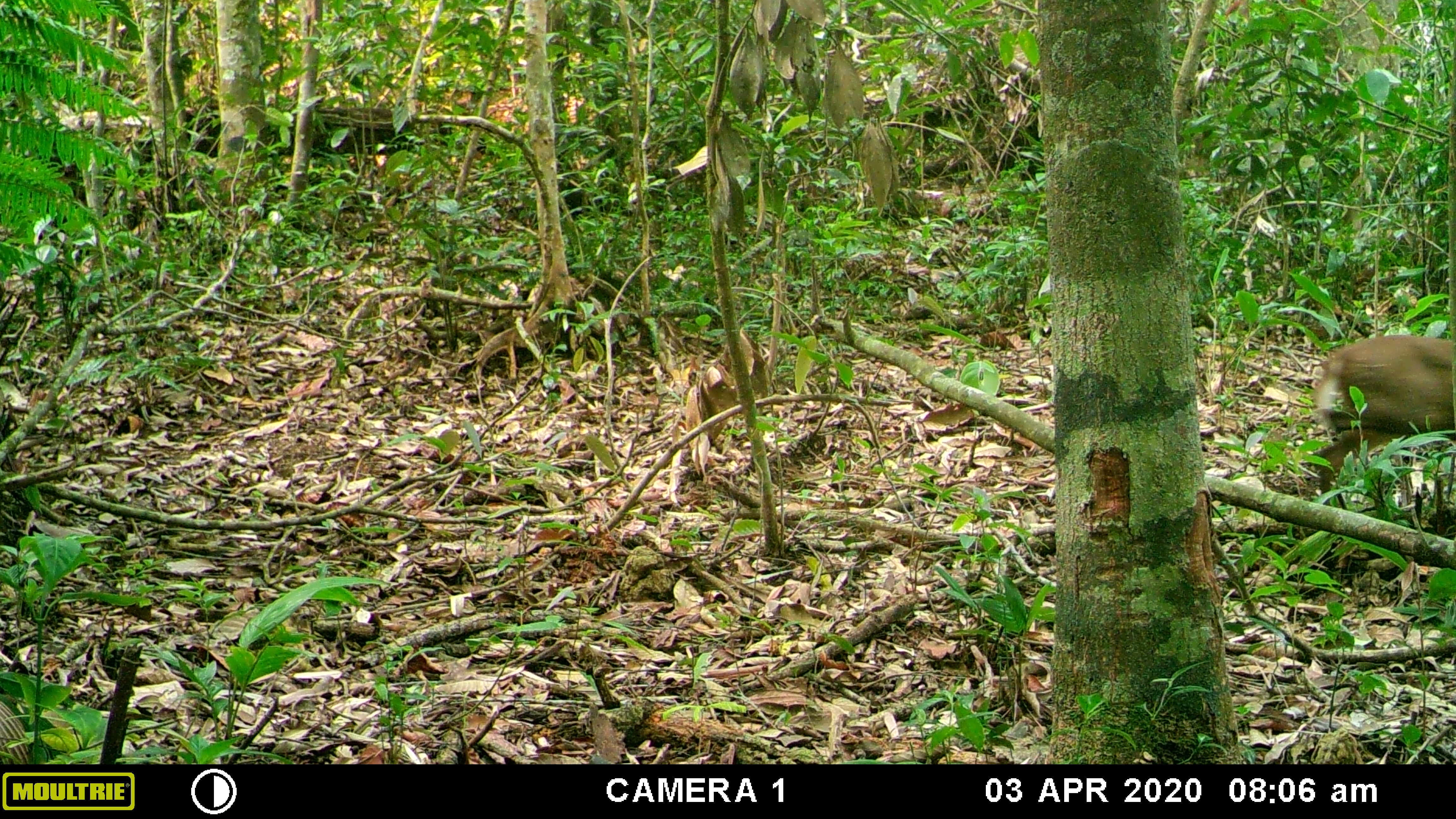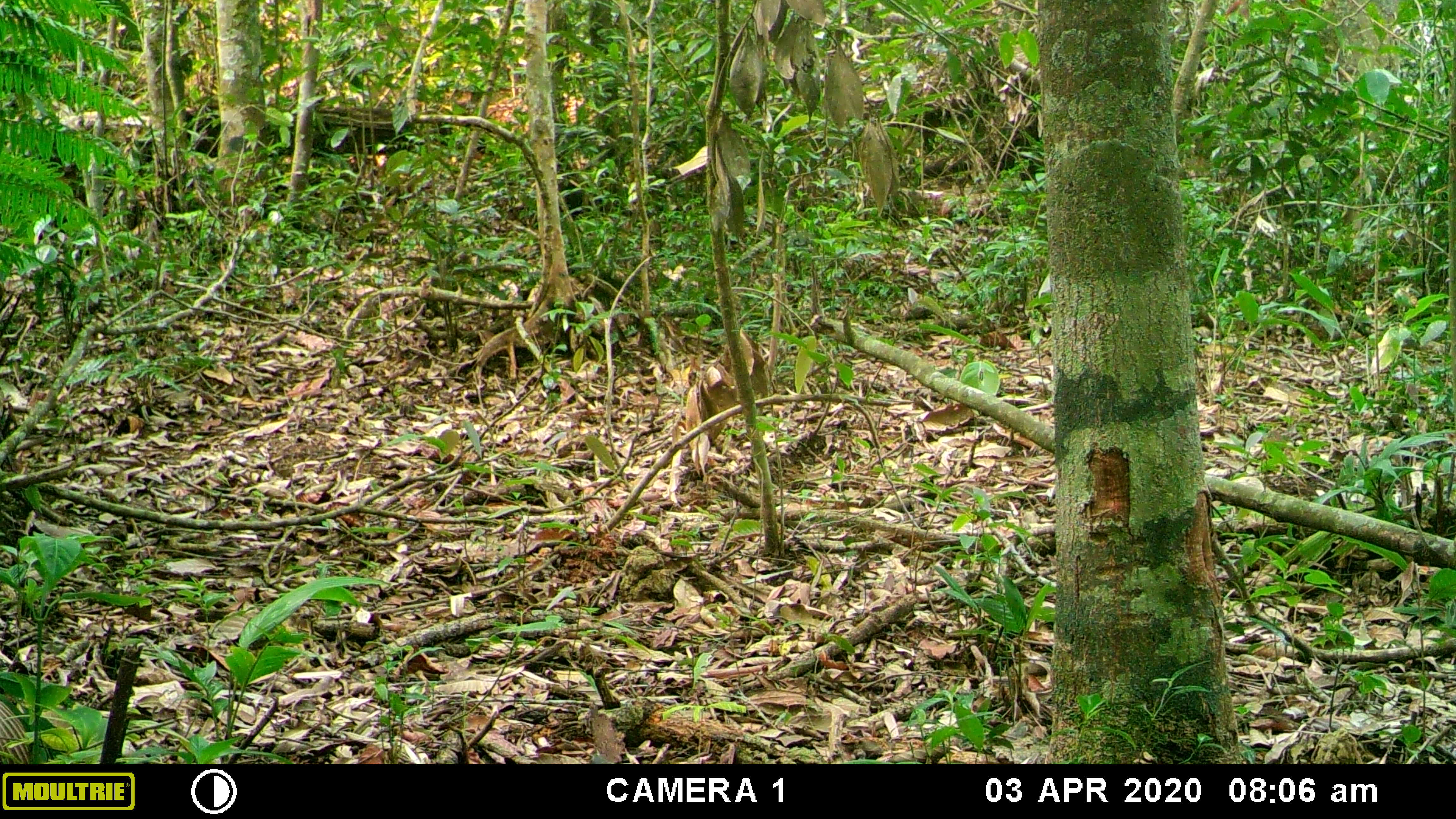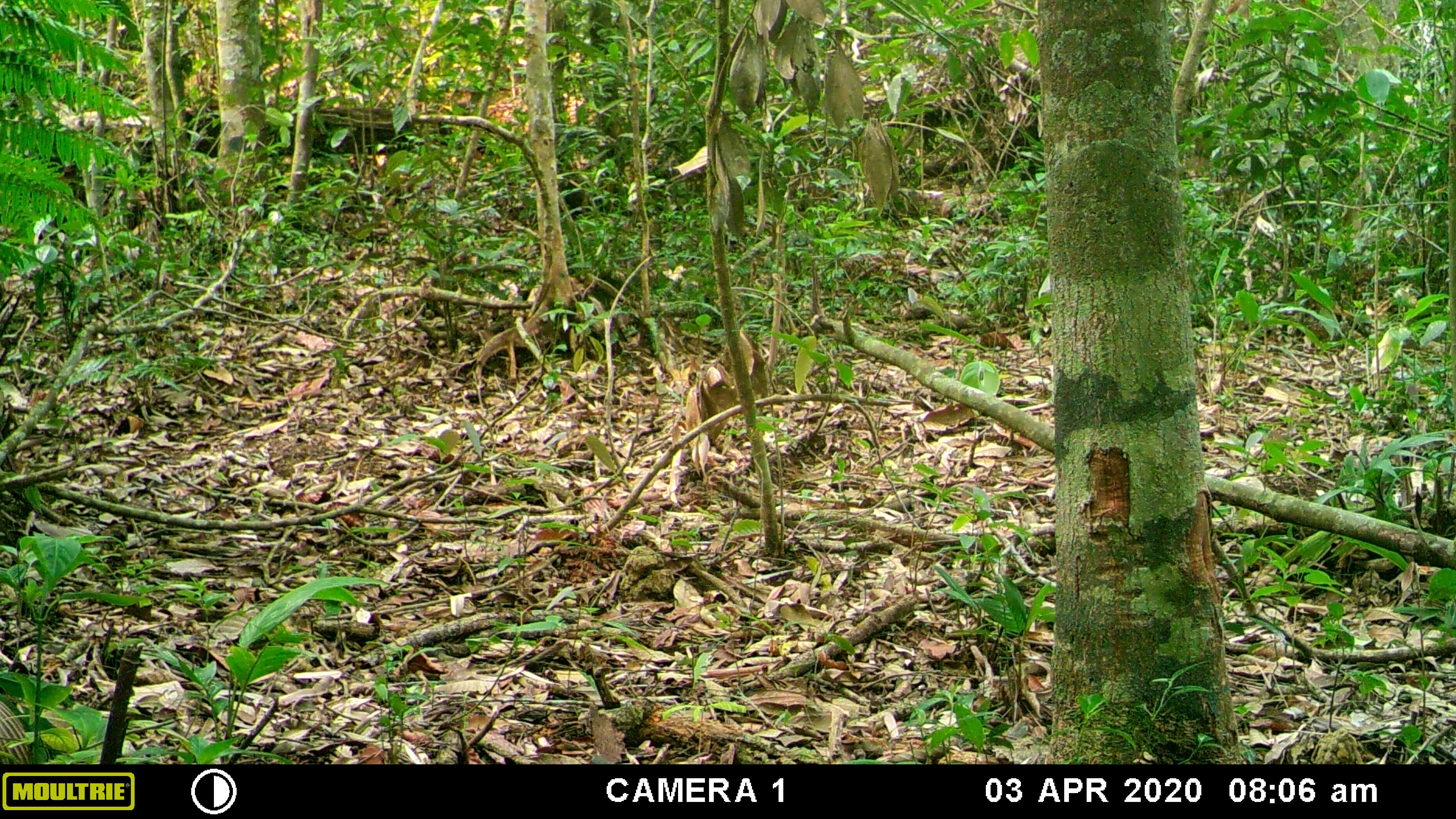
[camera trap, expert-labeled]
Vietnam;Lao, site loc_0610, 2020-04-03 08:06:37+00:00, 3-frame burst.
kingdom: Animalia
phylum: Chordata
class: Mammalia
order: Artiodactyla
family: Cervidae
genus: Muntiacus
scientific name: Muntiacus rooseveltorum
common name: roosevelt's muntjac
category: roosevelts muntjac group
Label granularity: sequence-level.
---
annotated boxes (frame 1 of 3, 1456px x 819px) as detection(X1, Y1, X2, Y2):
roosevelts muntjac group: detection(1313, 335, 1456, 506)